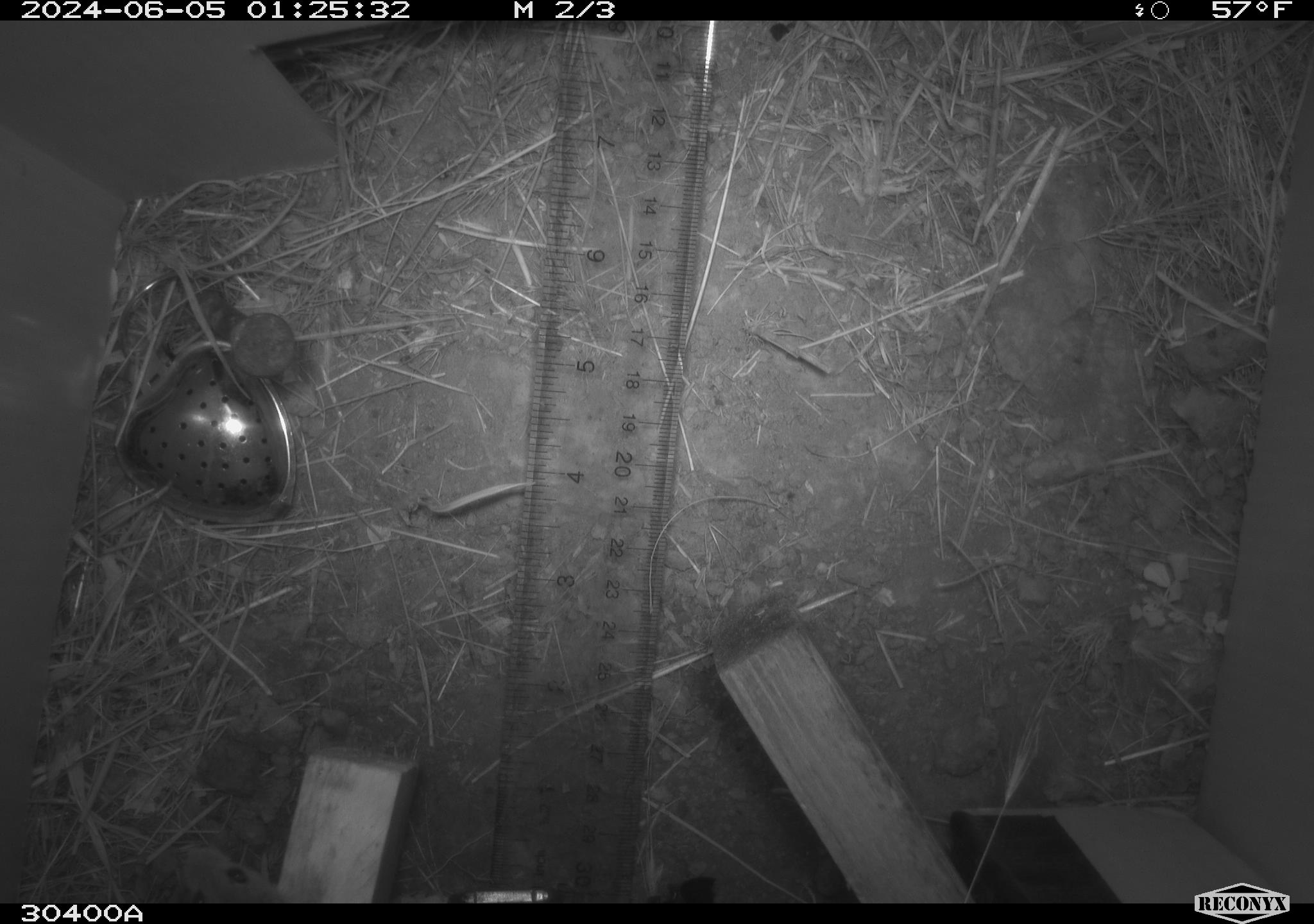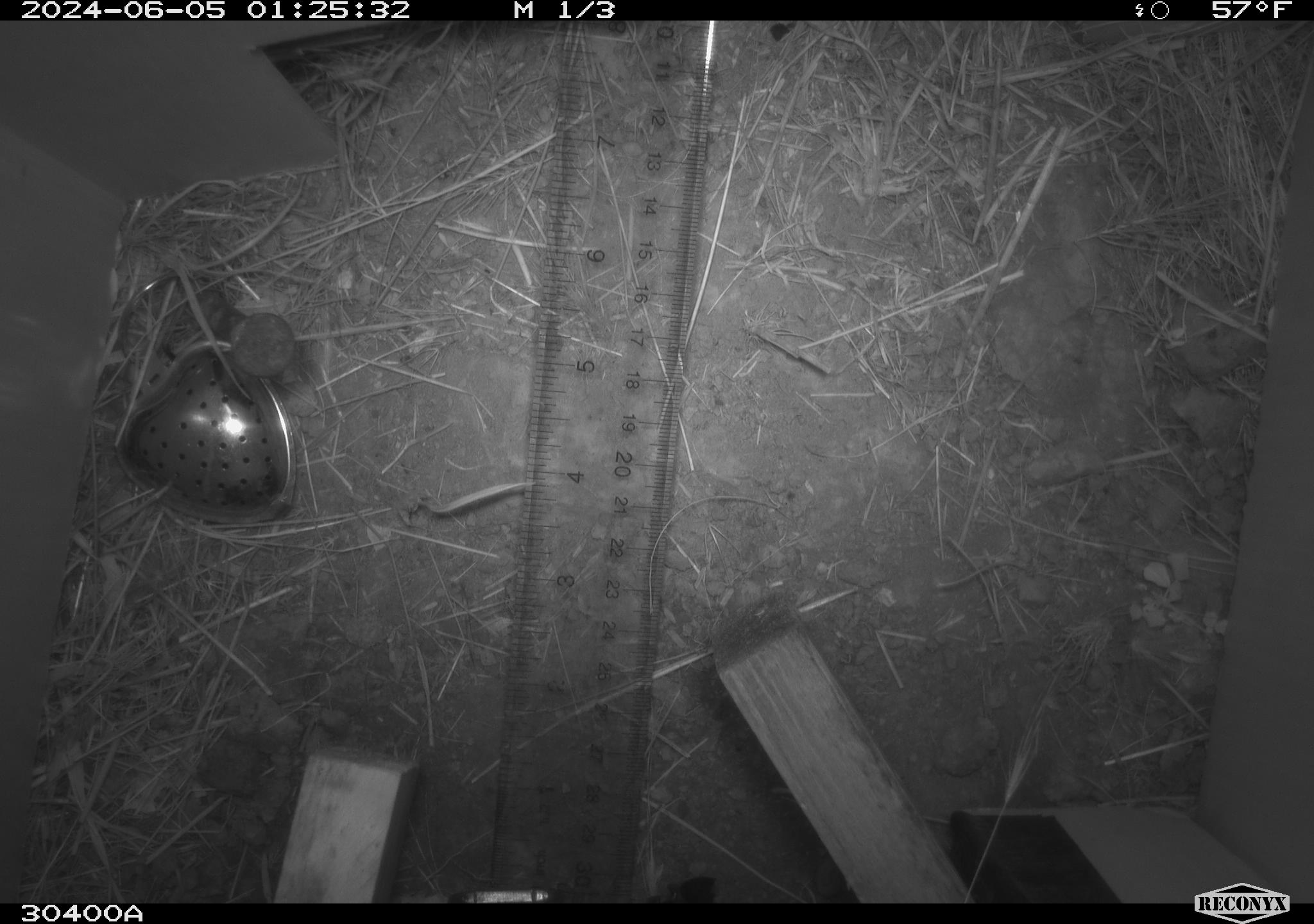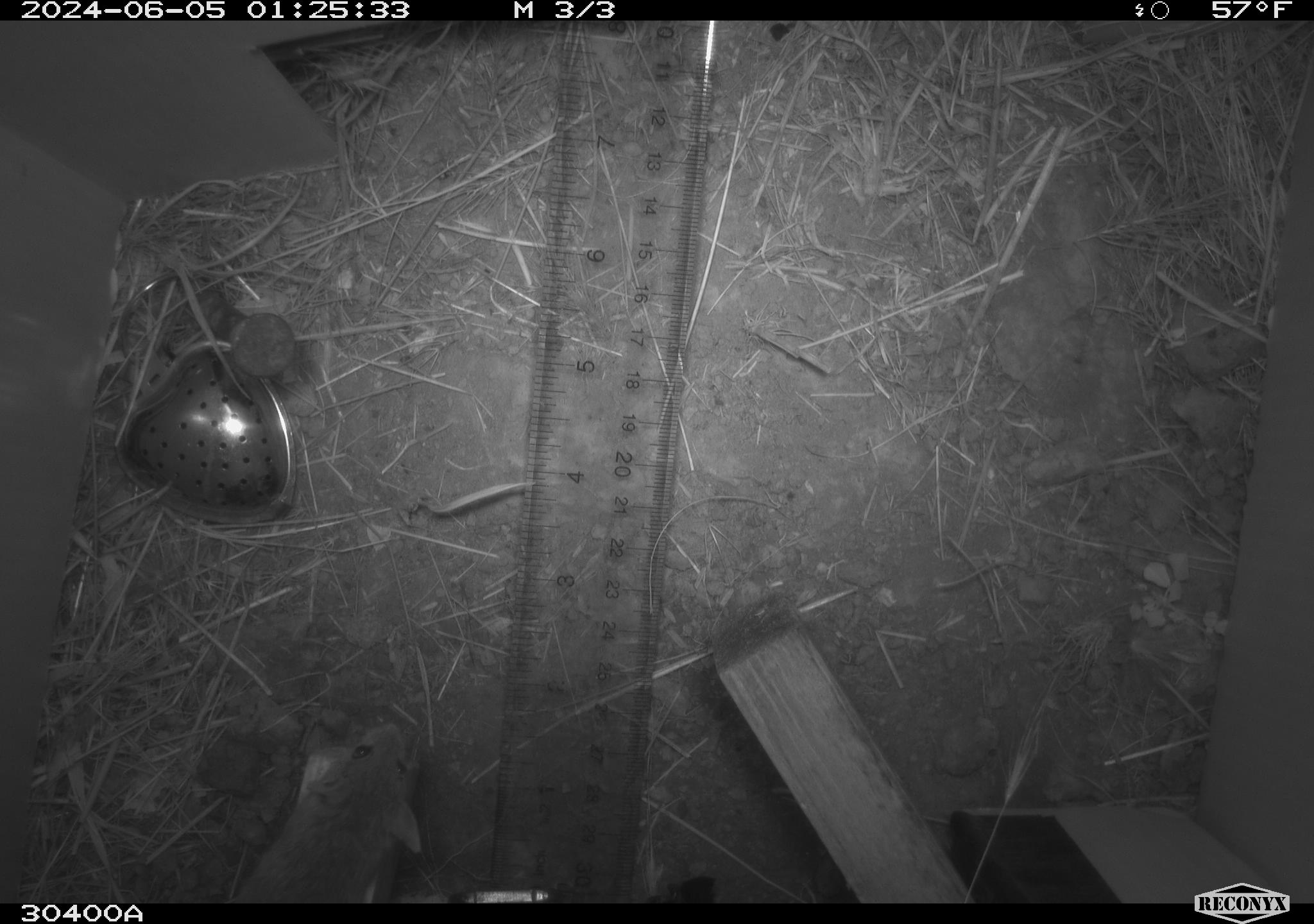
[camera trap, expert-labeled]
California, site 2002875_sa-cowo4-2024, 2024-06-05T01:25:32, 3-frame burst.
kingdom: Animalia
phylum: Chordata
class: Mammalia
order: Rodentia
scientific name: Rodentia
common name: mouse species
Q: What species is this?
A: Mouse species (Rodentia).